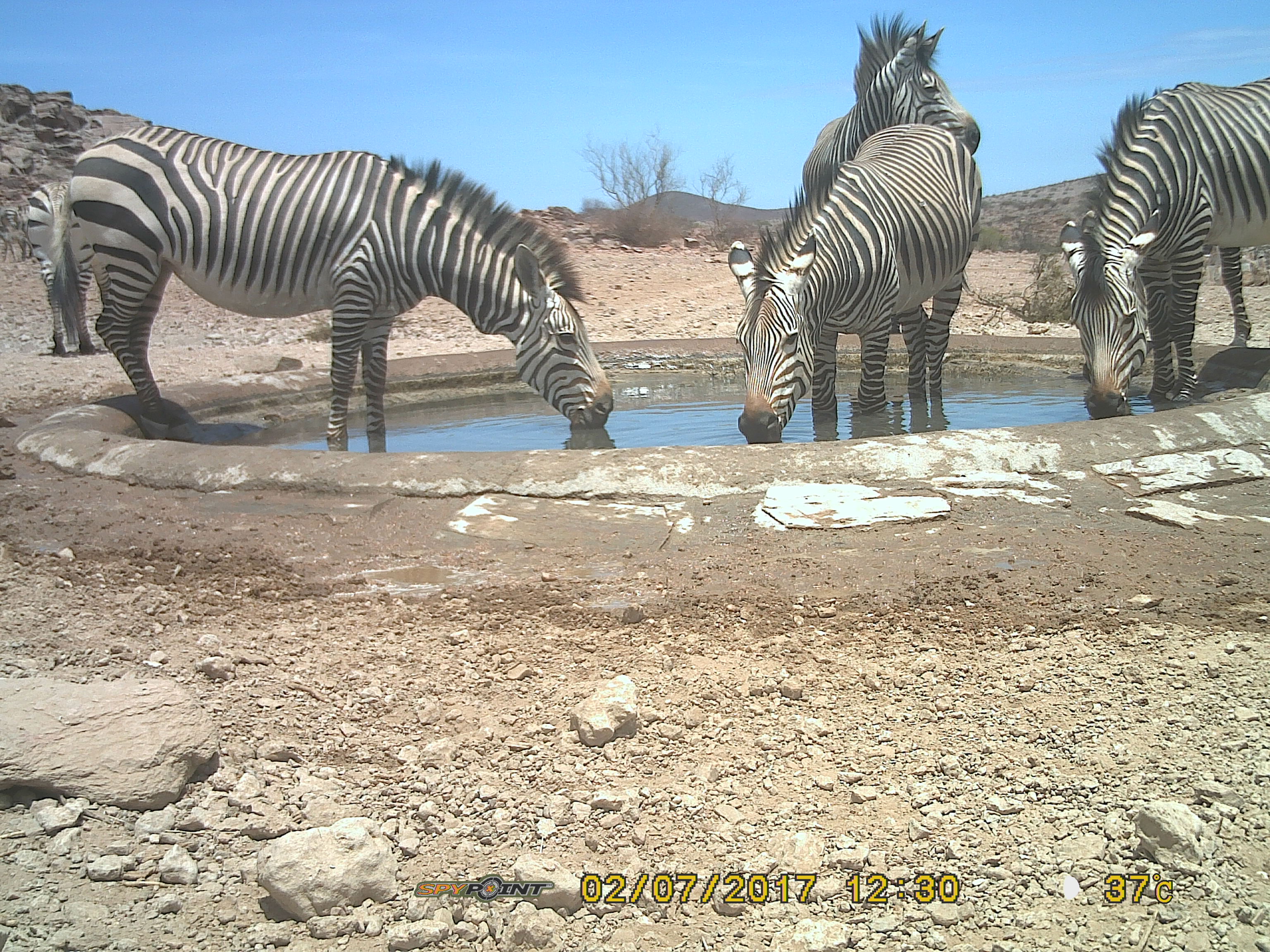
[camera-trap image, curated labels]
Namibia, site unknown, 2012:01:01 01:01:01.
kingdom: Animalia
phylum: Chordata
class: Mammalia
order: Perissodactyla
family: Equidae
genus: Equus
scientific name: Equus zebra hartmannae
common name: hartmann's mountain zebra